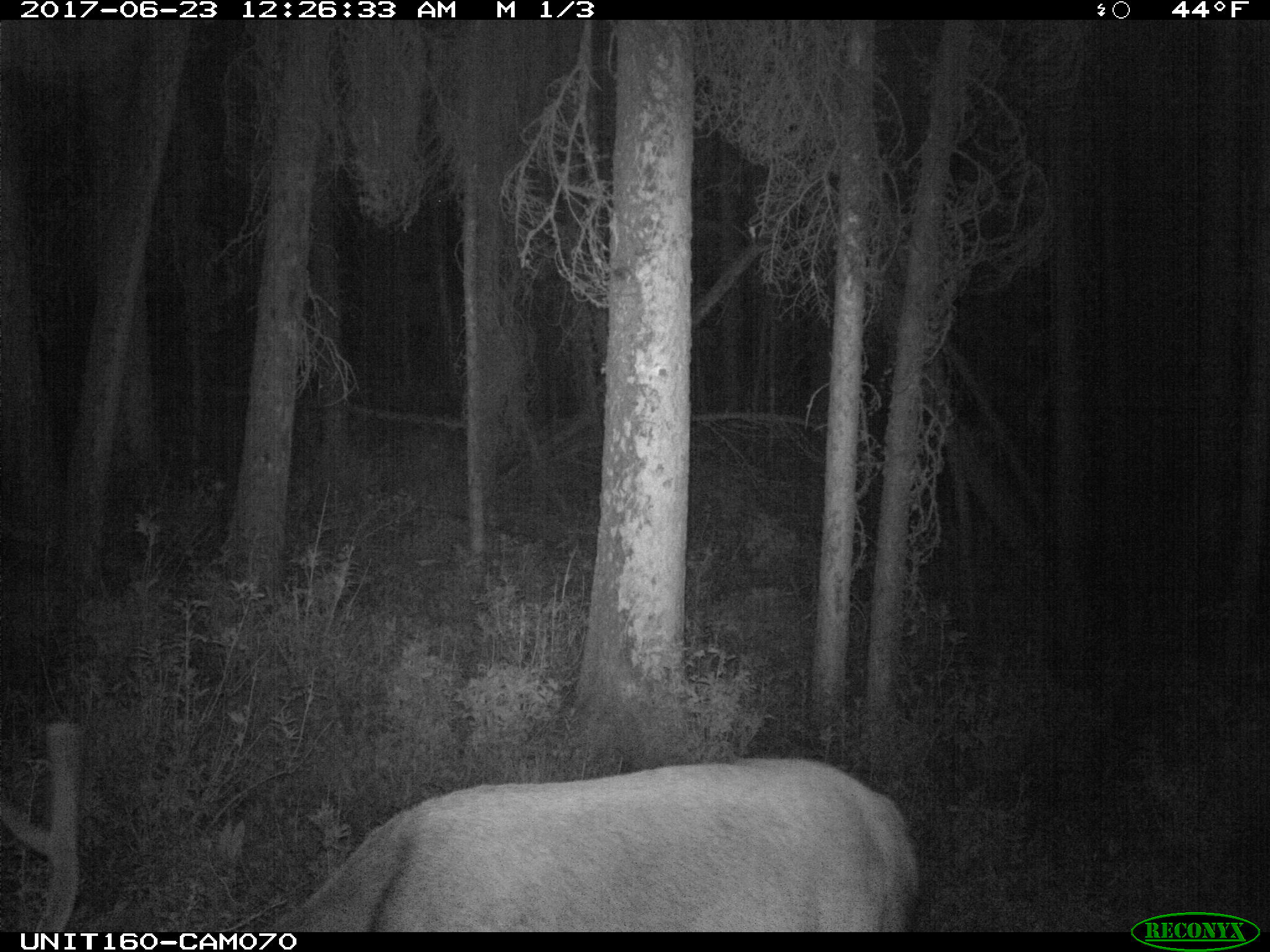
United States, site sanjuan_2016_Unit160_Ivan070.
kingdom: Animalia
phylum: Chordata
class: Mammalia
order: Artiodactyla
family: Cervidae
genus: Cervus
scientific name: Cervus elaphus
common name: red deer